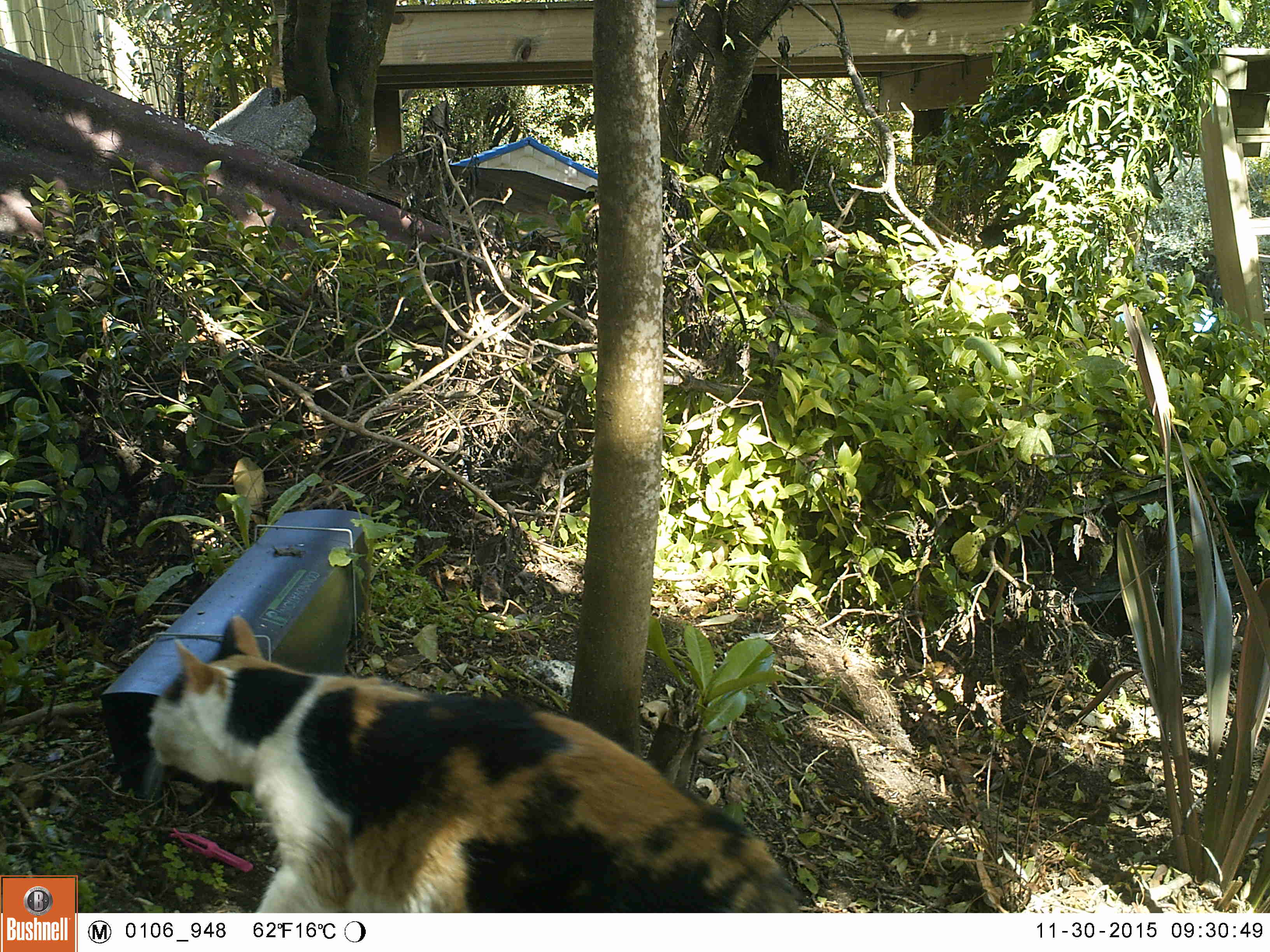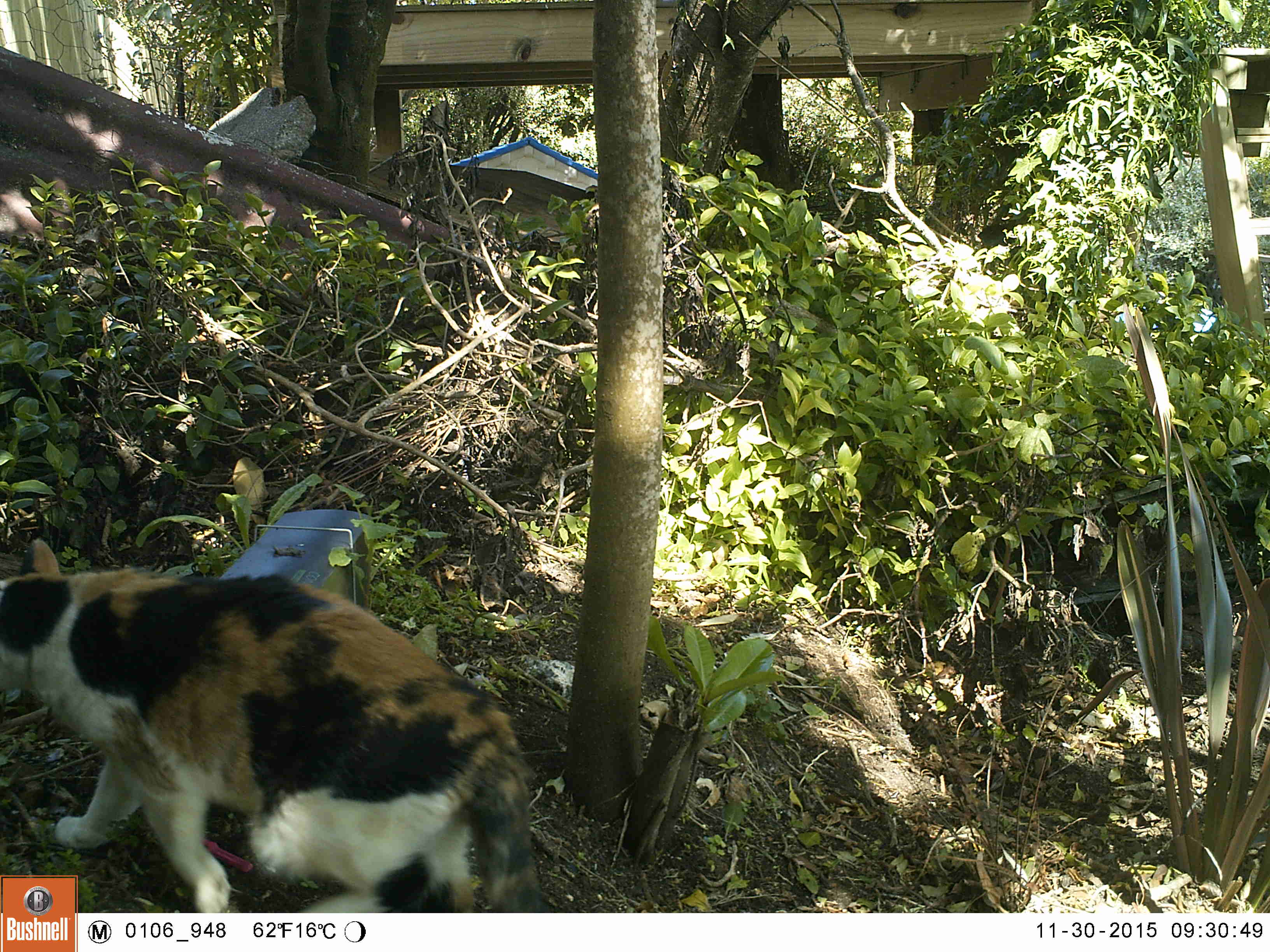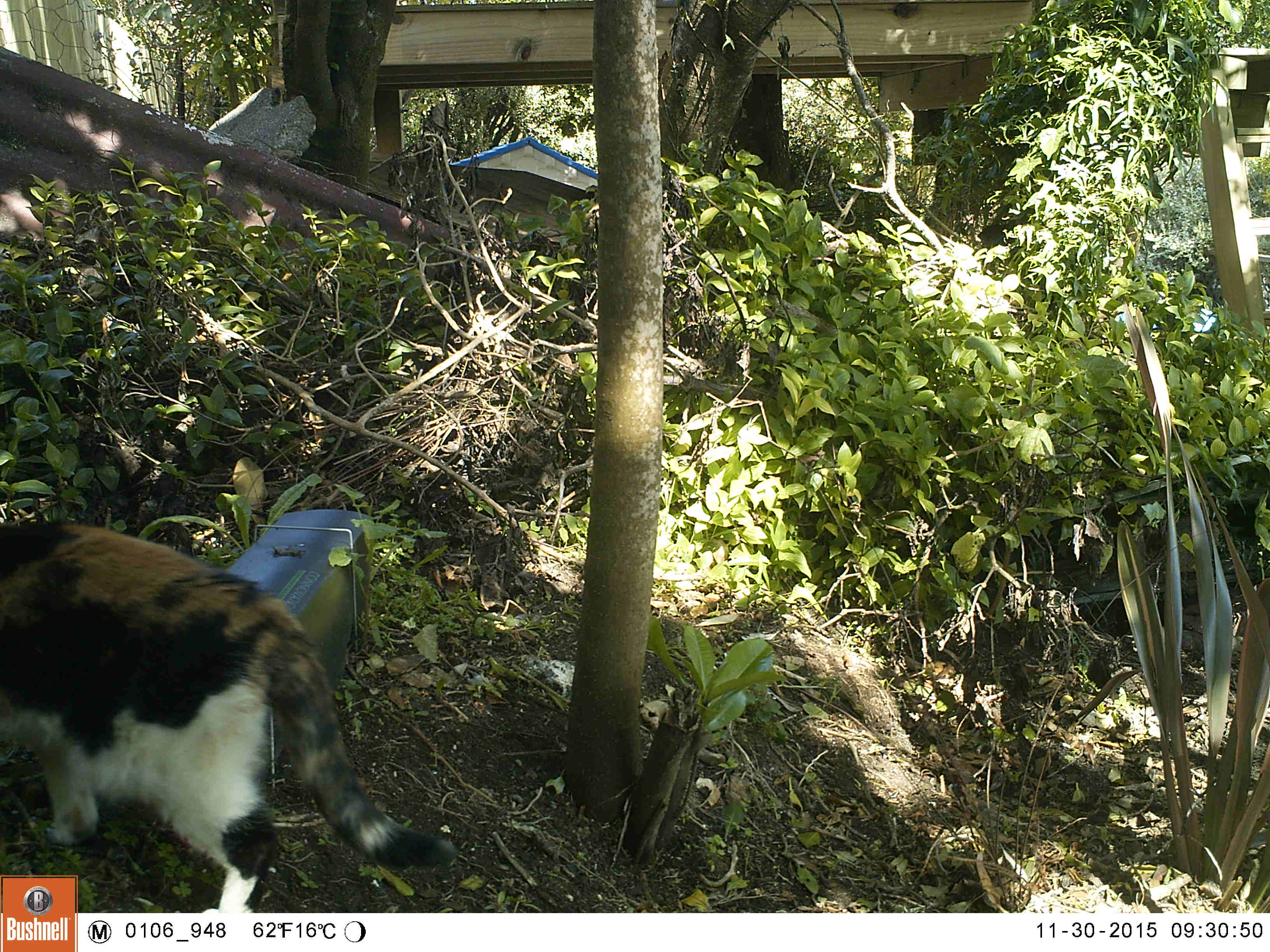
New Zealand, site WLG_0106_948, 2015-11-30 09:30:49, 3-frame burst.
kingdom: Animalia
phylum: Chordata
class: Mammalia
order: Carnivora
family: Felidae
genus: Felis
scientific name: Felis catus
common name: domestic cat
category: cat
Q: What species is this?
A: Cat (domestic cat) (Felis catus).